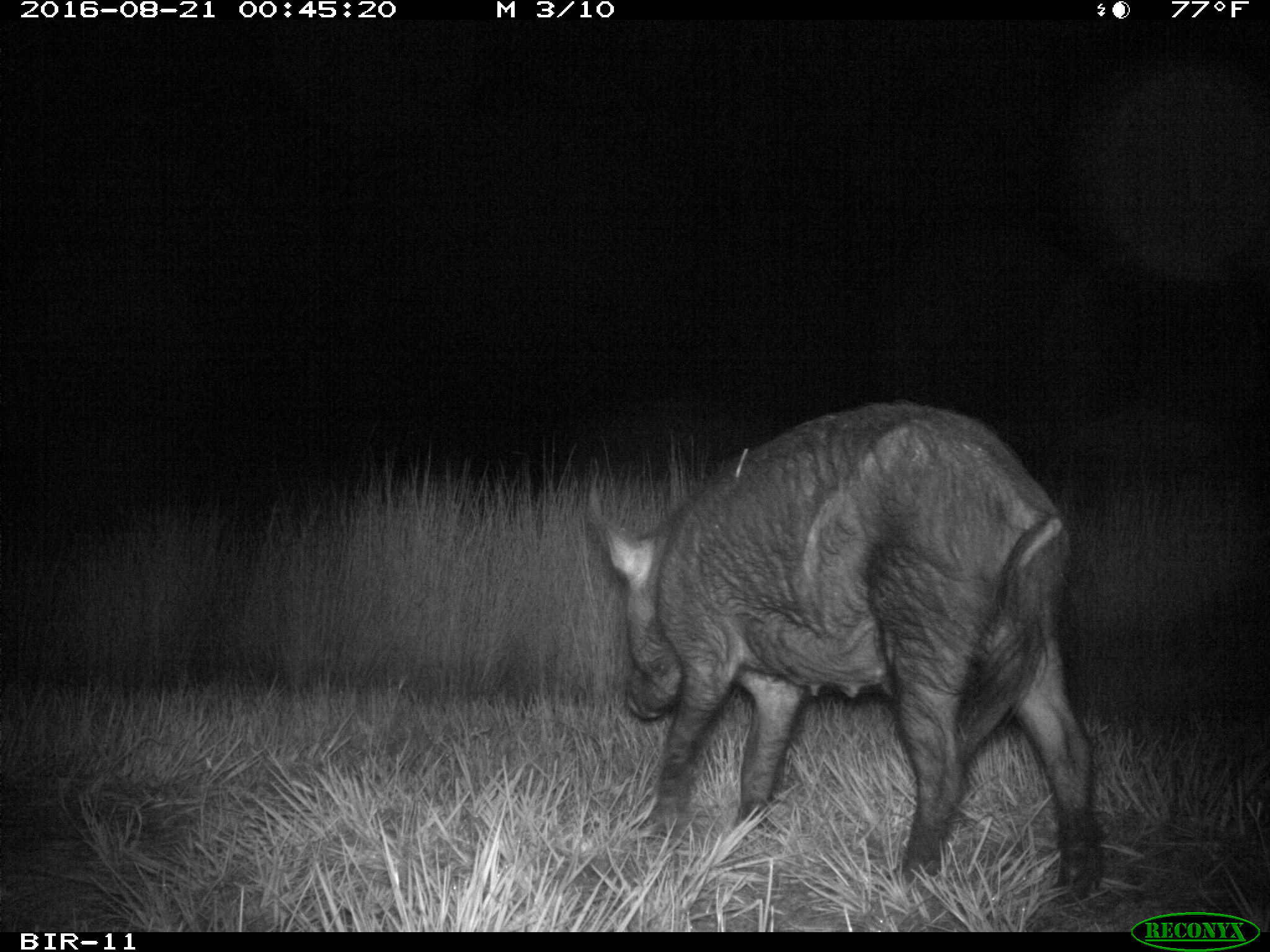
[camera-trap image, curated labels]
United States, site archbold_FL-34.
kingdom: Animalia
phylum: Chordata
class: Mammalia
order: Artiodactyla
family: Suidae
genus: Sus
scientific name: Sus scrofa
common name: wild boar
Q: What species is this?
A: Sus scrofa (wild boar).